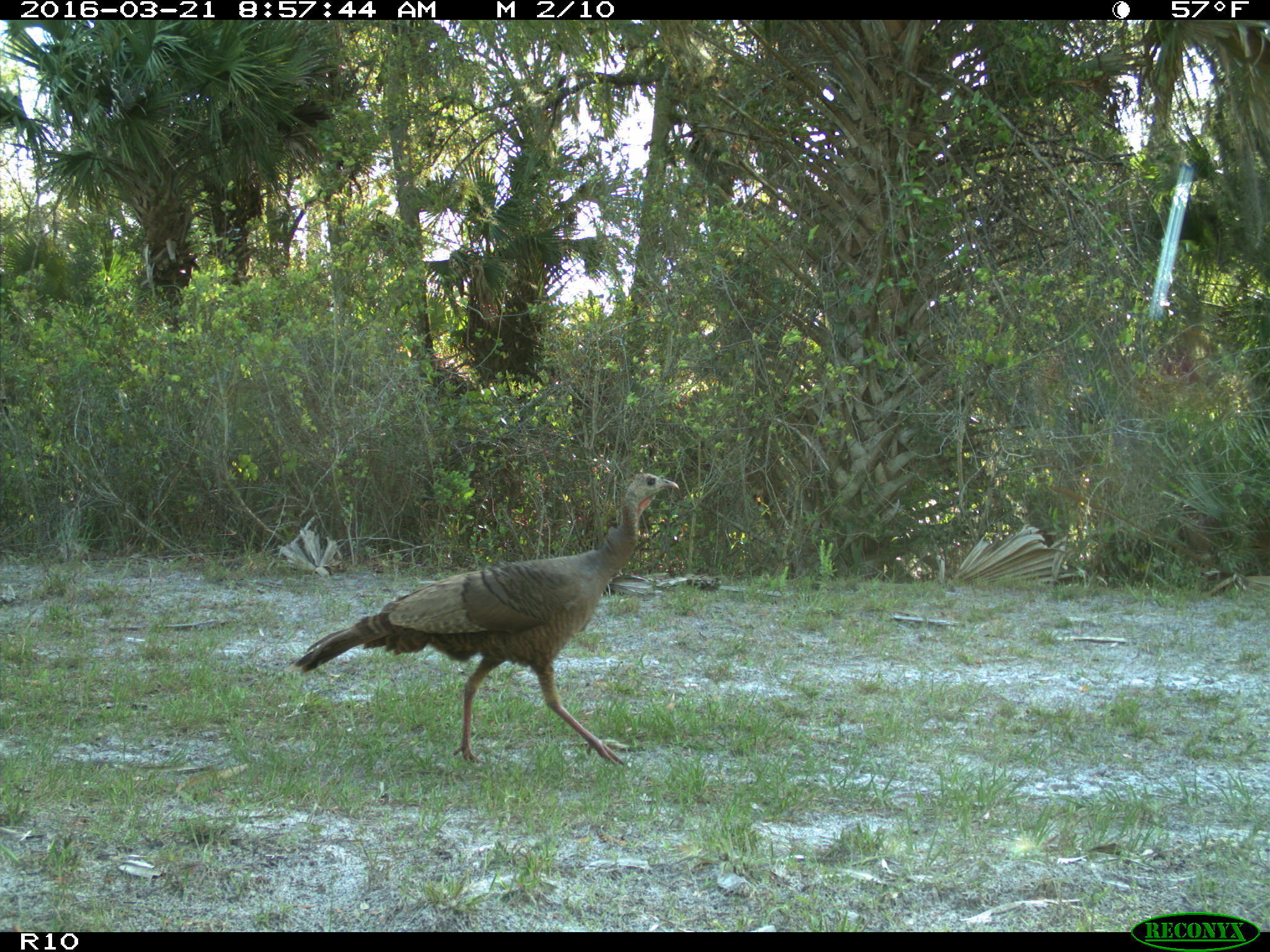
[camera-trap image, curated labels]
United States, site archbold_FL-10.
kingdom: Animalia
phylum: Chordata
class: Aves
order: Galliformes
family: Phasianidae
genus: Meleagris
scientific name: Meleagris gallopavo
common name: wild turkey